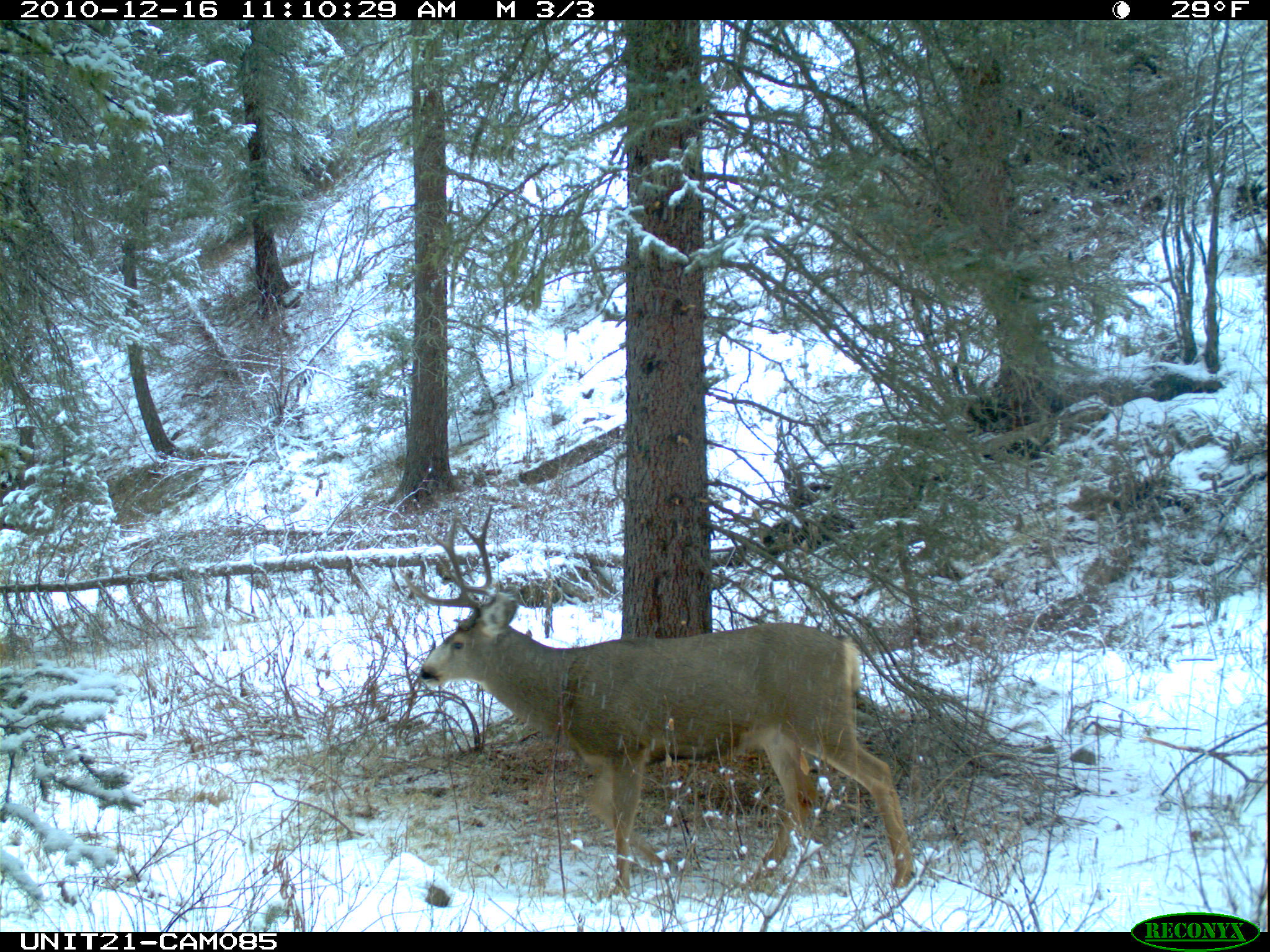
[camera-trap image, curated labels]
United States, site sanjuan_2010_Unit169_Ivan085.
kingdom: Animalia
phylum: Chordata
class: Mammalia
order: Artiodactyla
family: Cervidae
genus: Odocoileus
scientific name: Odocoileus hemionus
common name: mule deer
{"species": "Odocoileus hemionus (mule deer)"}